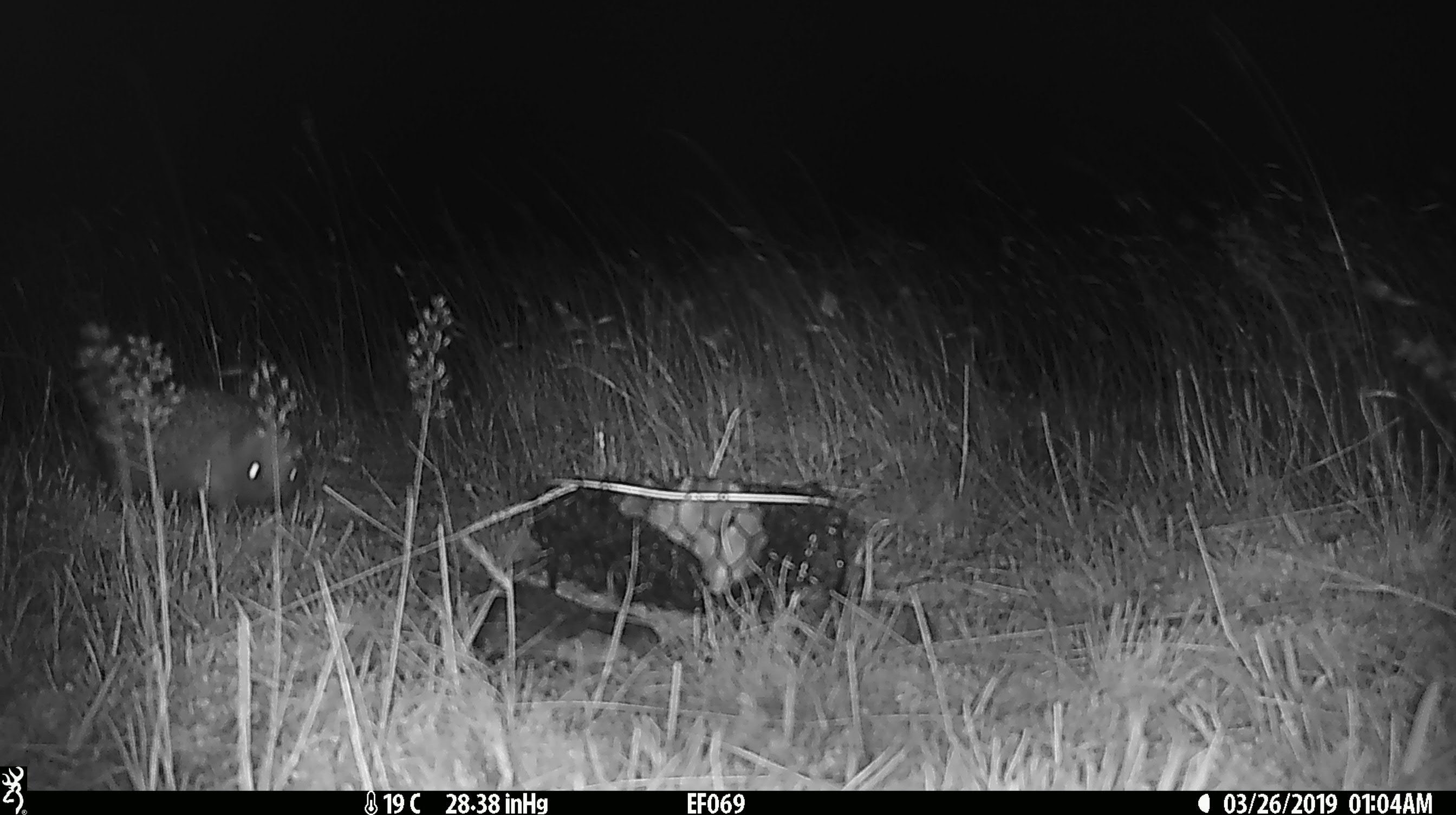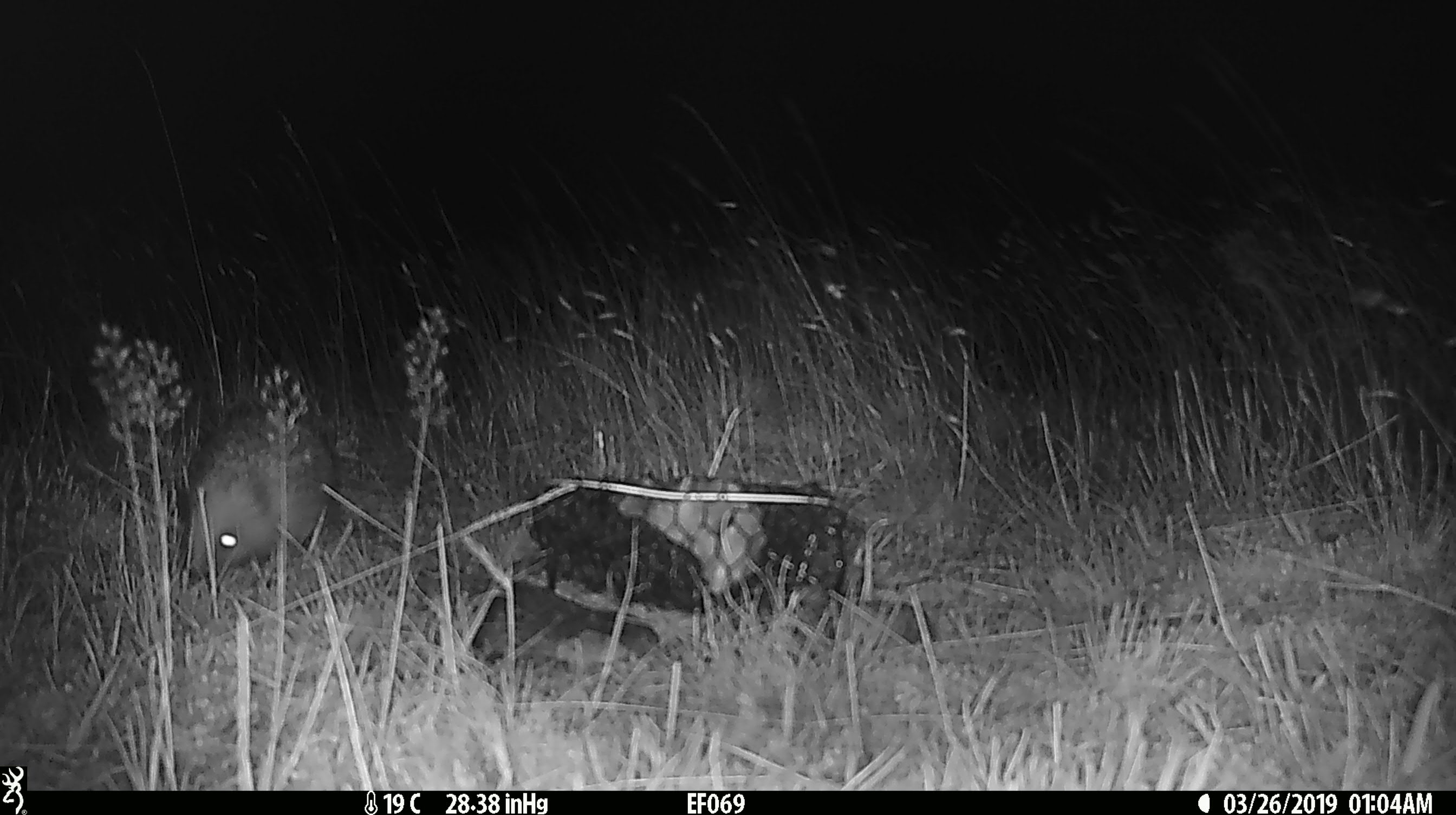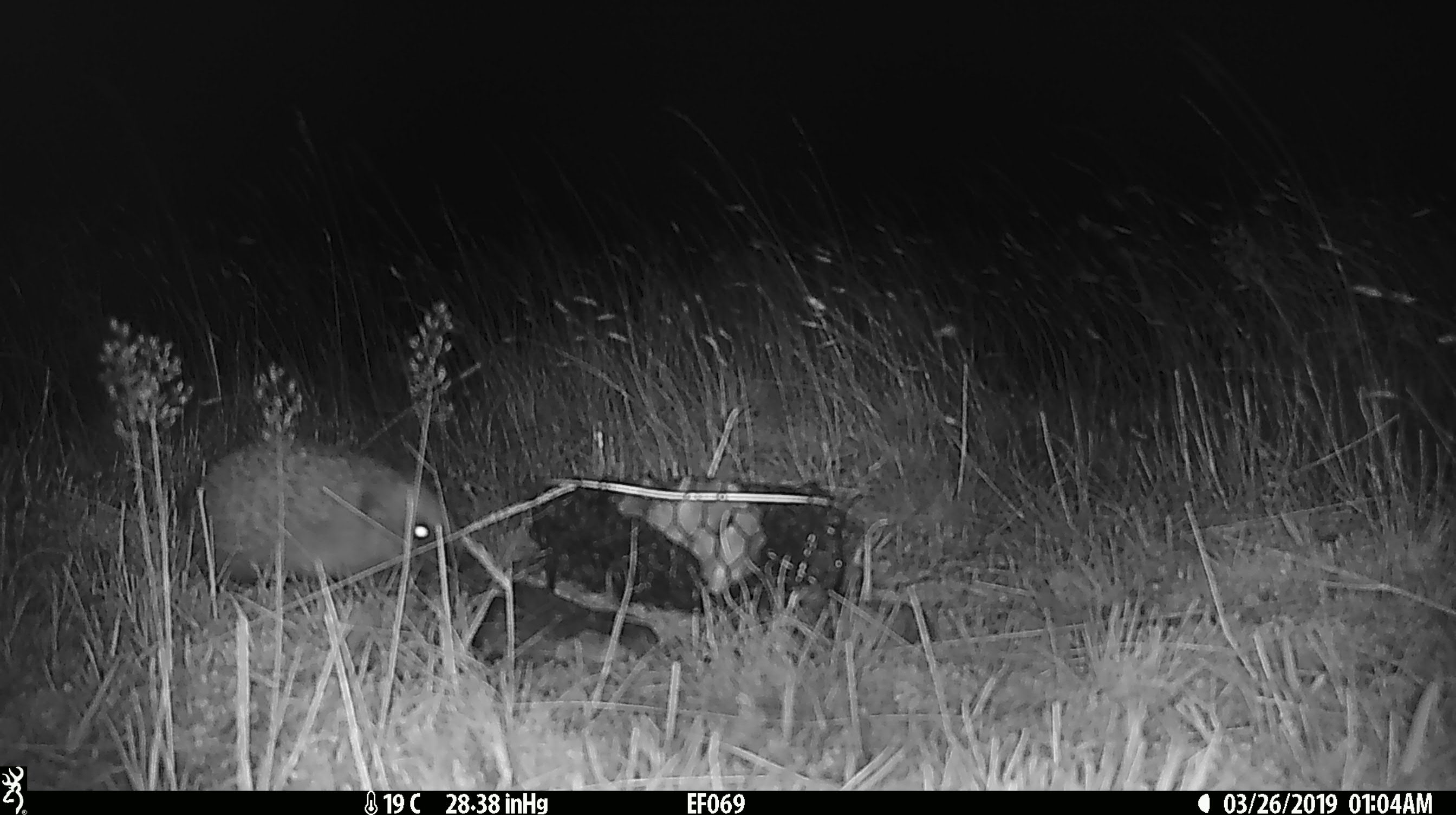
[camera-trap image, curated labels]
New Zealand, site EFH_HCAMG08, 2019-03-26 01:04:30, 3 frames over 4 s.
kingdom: Animalia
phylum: Chordata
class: Mammalia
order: Eulipotyphla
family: Erinaceidae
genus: Erinaceus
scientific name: Erinaceus europaeus europaeus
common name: european hedgehog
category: hedgehog